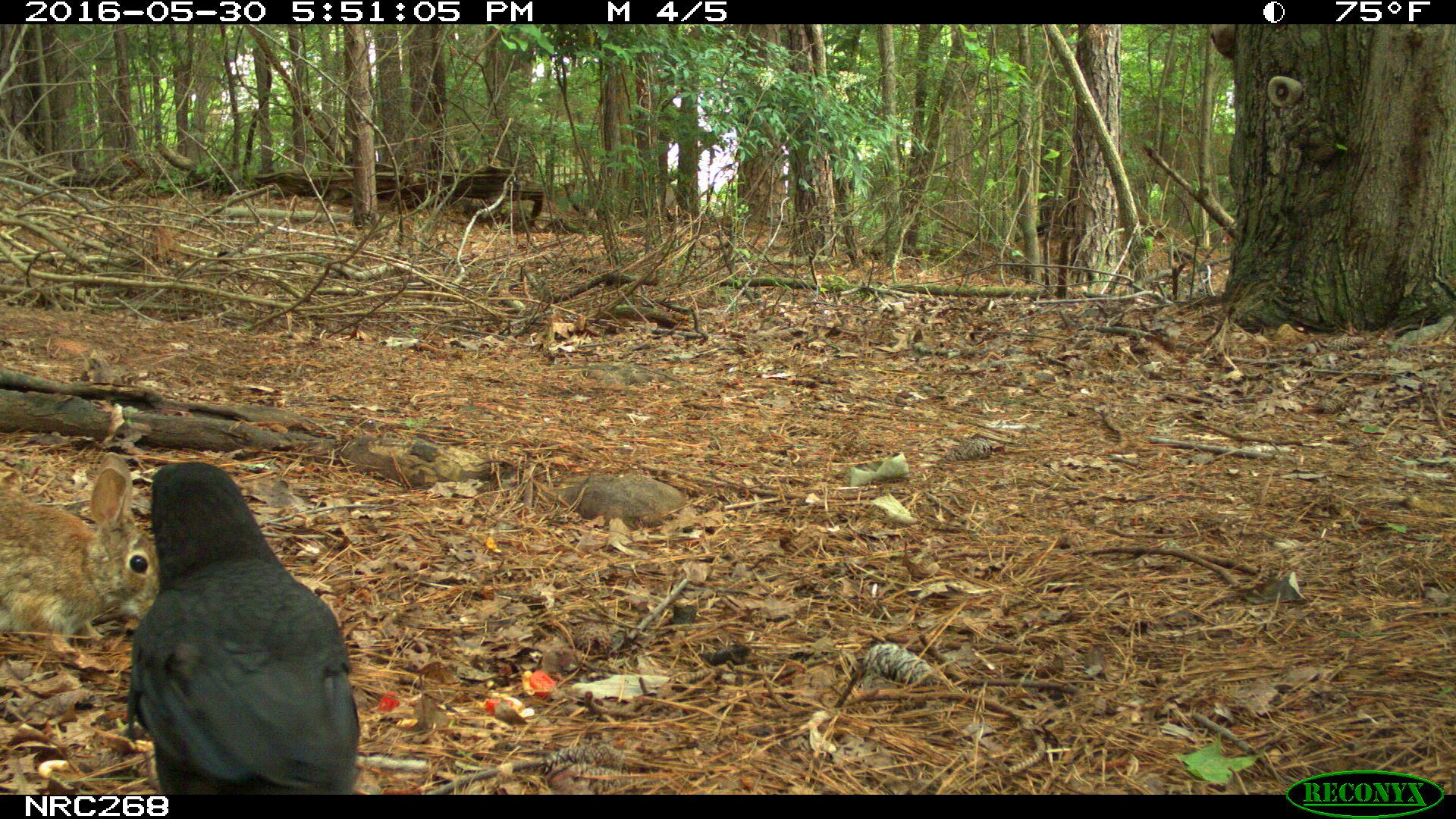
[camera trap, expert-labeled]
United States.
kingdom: Animalia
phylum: Chordata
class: Mammalia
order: Lagomorpha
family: Leporidae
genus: Sylvilagus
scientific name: Sylvilagus floridanus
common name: eastern cottontail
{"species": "Eastern Cottontail (Sylvilagus floridanus)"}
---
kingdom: Animalia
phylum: Chordata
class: Aves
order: Passeriformes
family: Corvidae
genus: Corvus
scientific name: Corvus brachyrhynchos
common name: american crow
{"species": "American Crow (Corvus brachyrhynchos)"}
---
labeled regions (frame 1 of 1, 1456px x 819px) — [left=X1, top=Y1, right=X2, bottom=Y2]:
American Crow: [left=128, top=464, right=364, bottom=795]
Eastern Cottontail: [left=5, top=458, right=171, bottom=659]